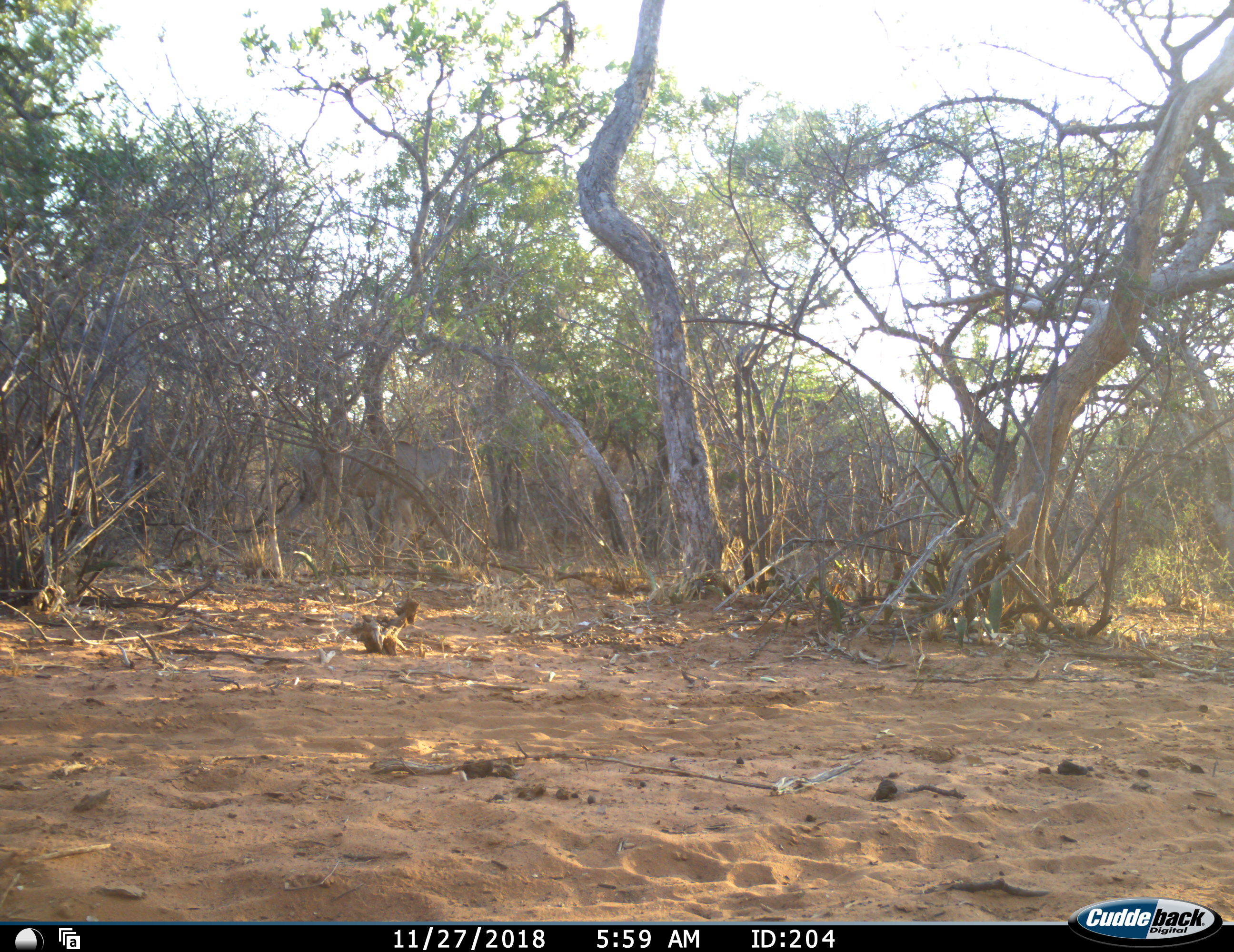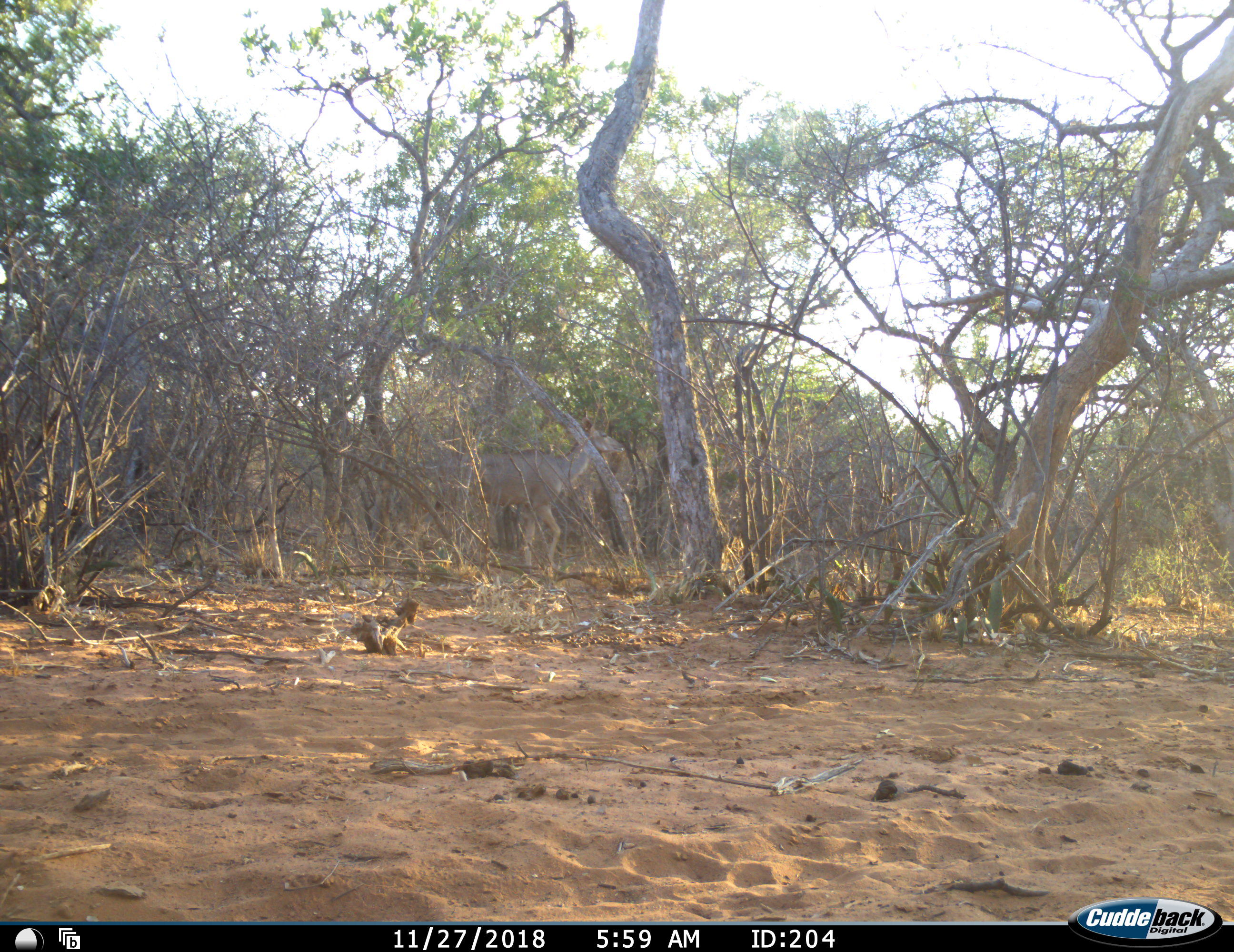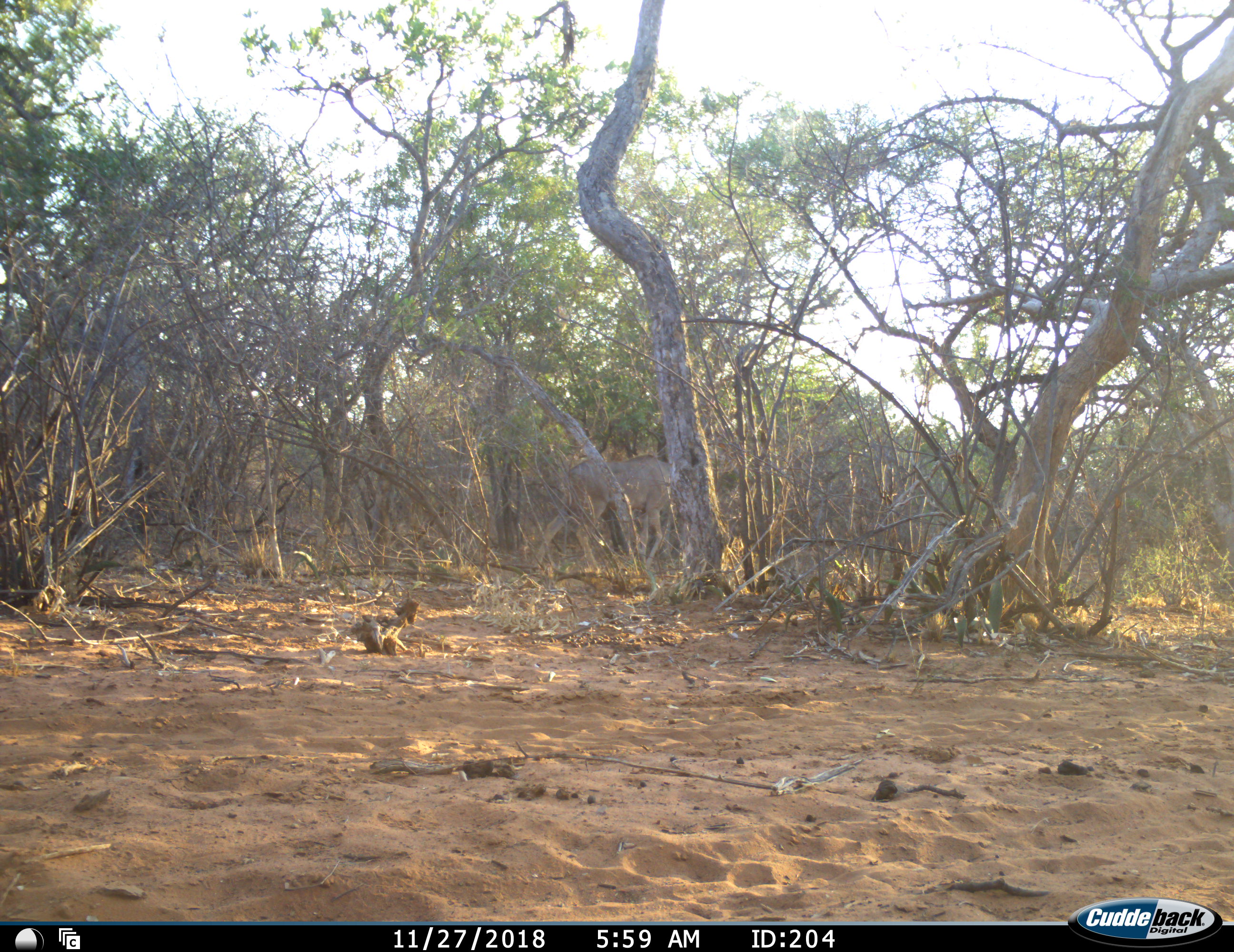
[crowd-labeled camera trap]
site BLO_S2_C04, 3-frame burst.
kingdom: Animalia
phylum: Chordata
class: Mammalia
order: Artiodactyla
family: Bovidae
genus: Tragelaphus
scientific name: Tragelaphus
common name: kudu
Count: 1.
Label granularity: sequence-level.